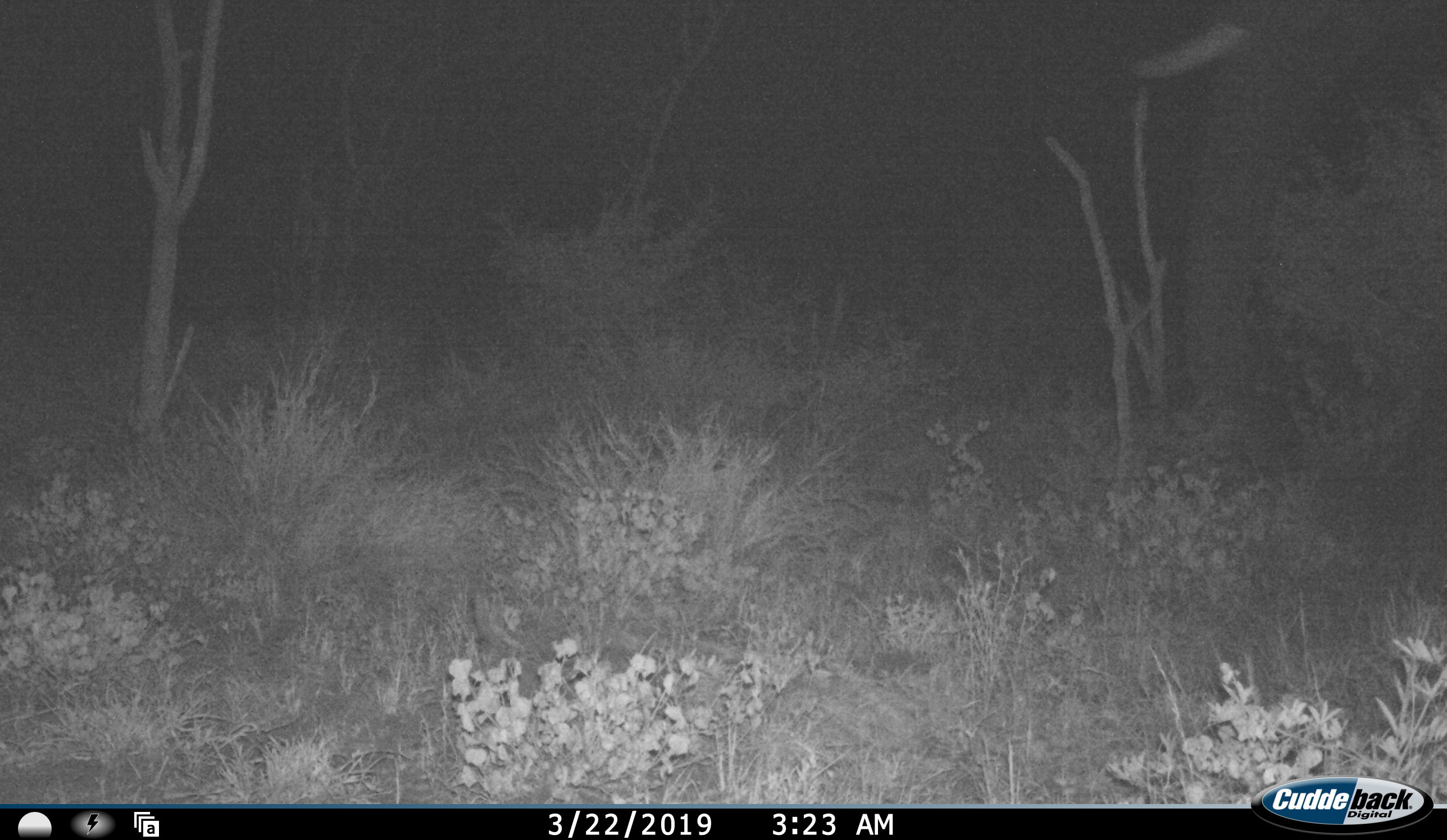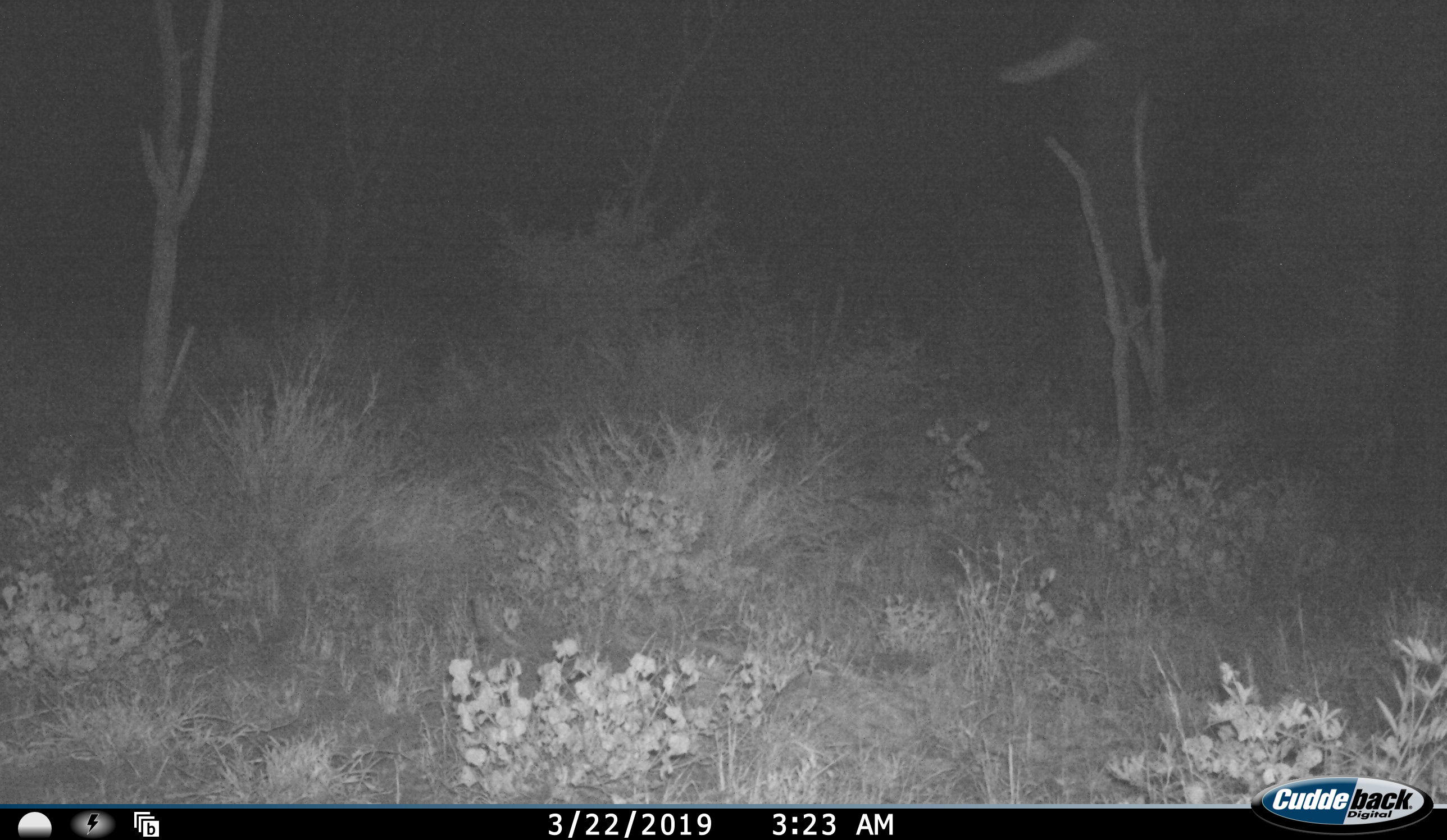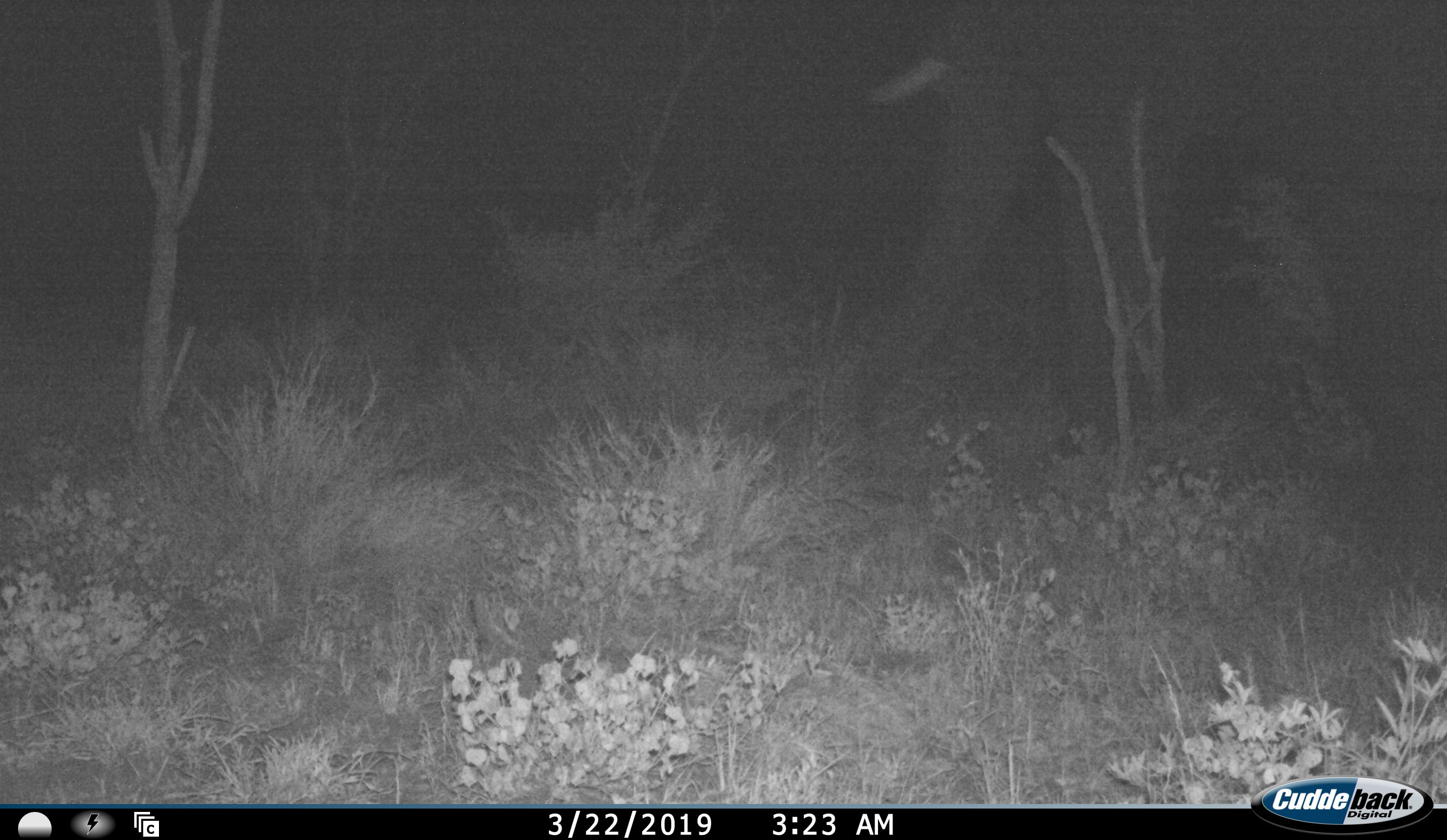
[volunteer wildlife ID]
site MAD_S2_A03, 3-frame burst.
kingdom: Animalia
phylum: Chordata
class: Mammalia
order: Proboscidea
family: Elephantidae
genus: Loxodonta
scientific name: Loxodonta africana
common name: african bush elephant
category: elephant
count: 1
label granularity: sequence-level